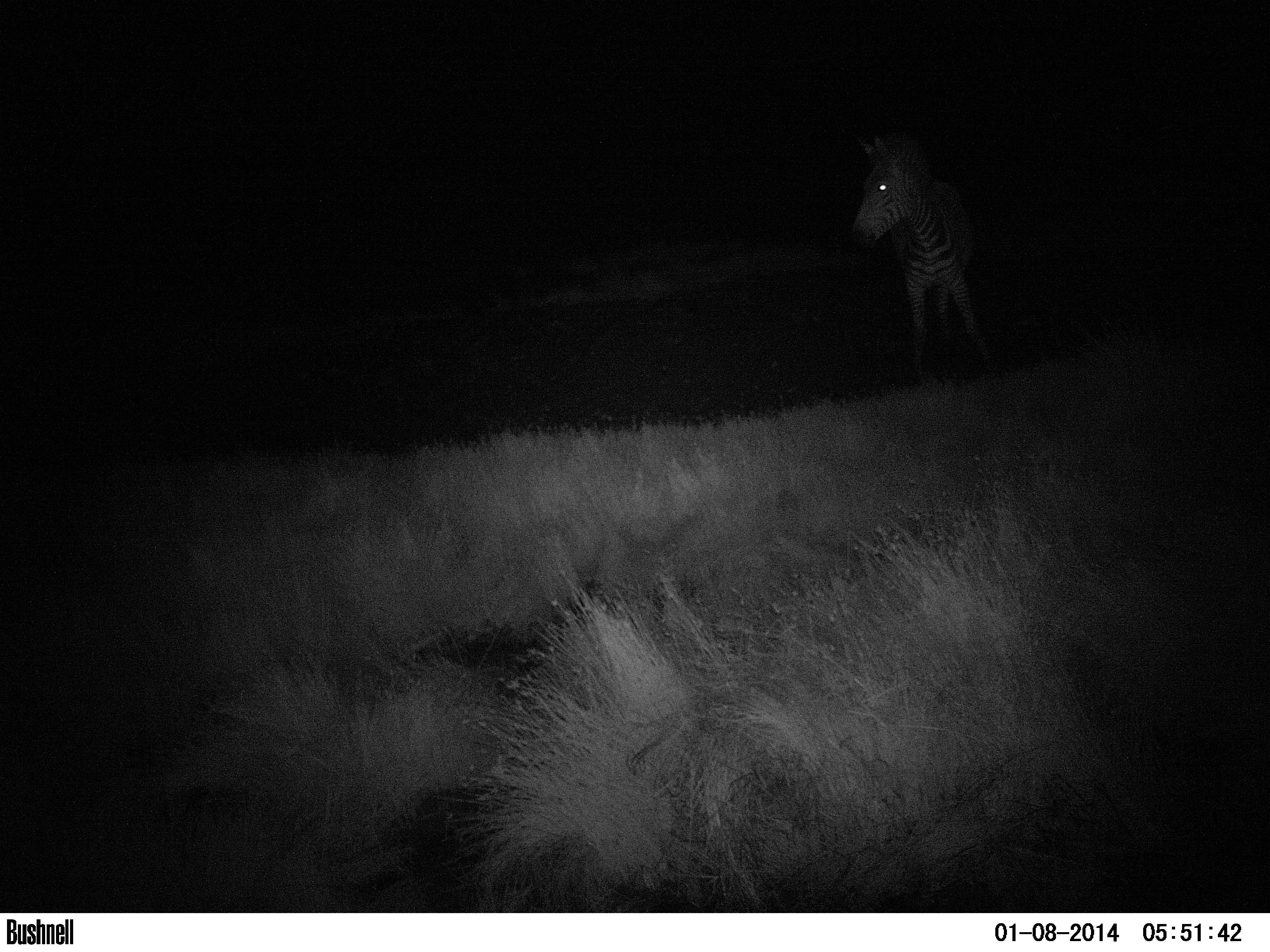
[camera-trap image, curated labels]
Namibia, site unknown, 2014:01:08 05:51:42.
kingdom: Animalia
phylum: Chordata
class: Mammalia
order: Perissodactyla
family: Equidae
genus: Equus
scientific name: Equus zebra hartmannae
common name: hartmann's mountain zebra